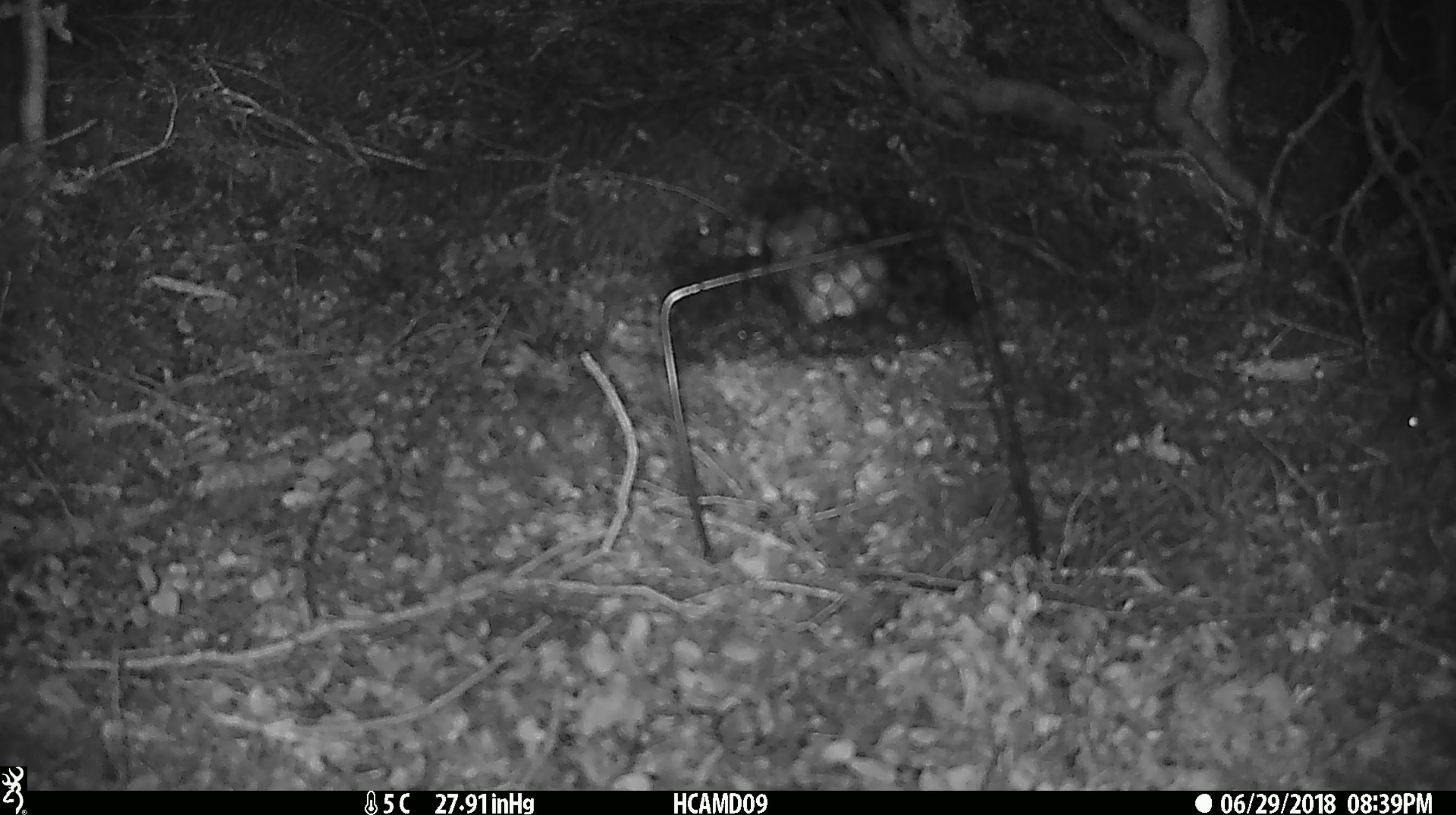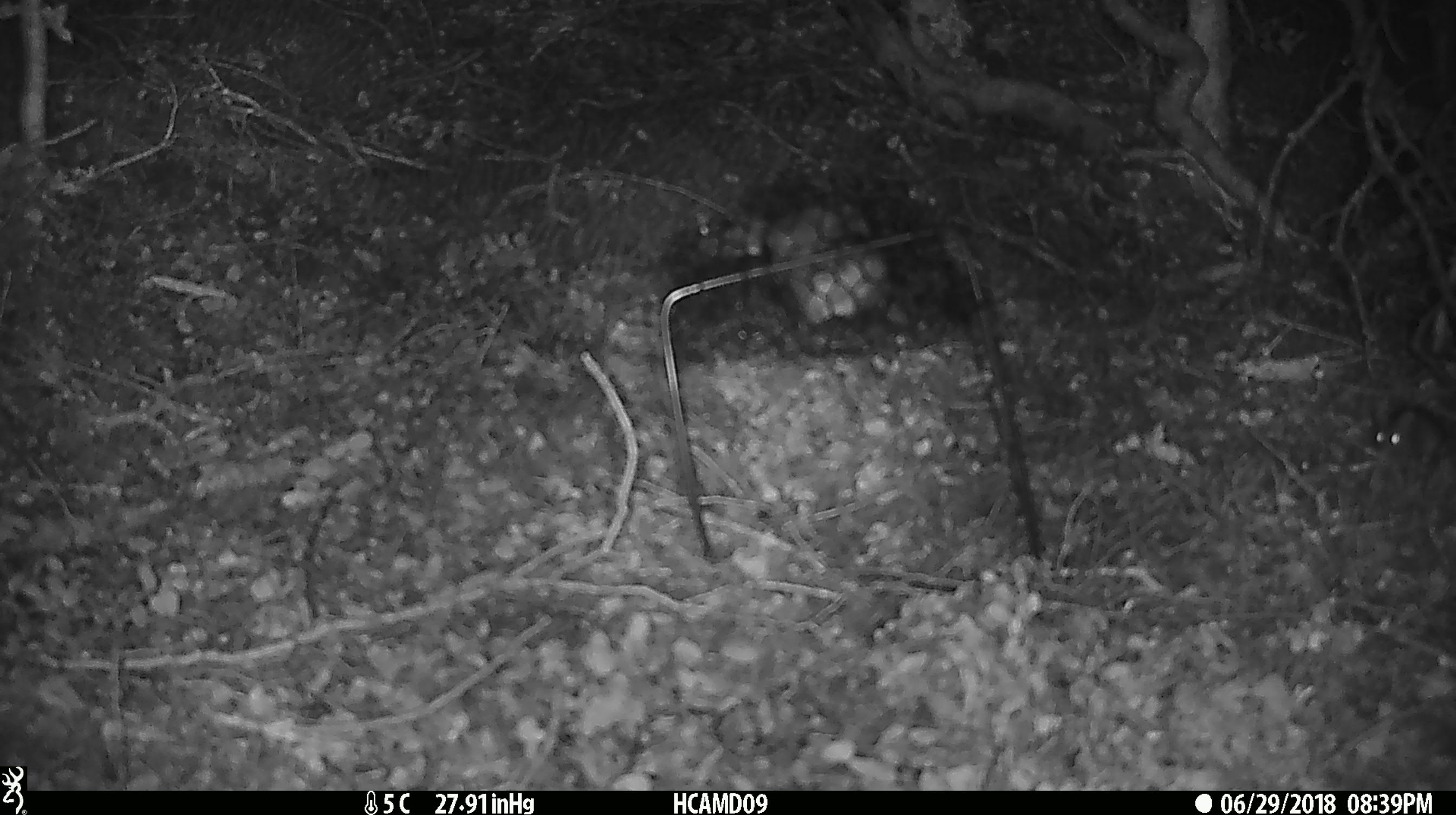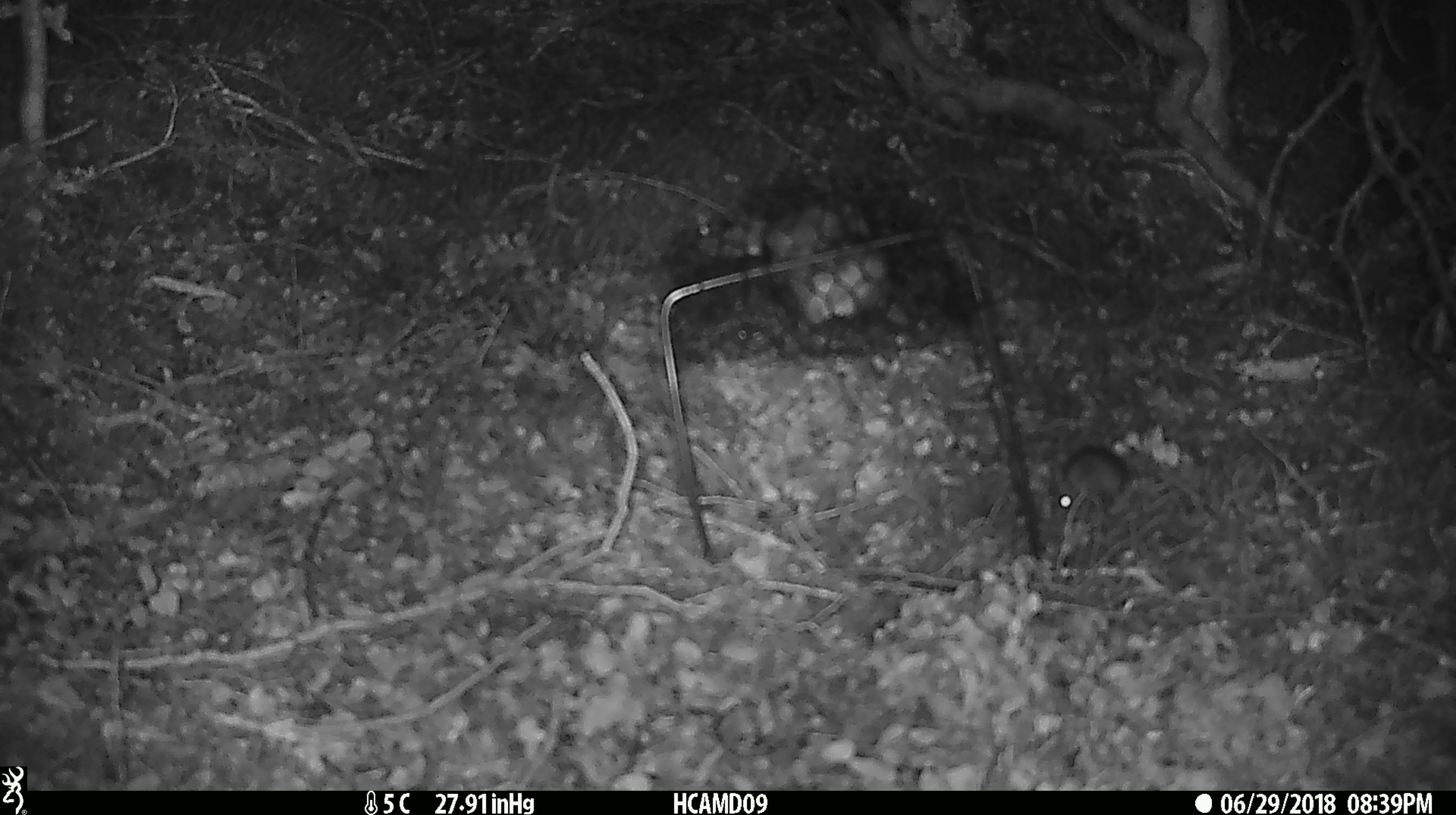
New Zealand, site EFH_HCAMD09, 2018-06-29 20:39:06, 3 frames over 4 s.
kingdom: Animalia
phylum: Chordata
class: Mammalia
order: Rodentia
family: Muridae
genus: Mus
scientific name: Mus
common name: mouse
Mouse (Mus).